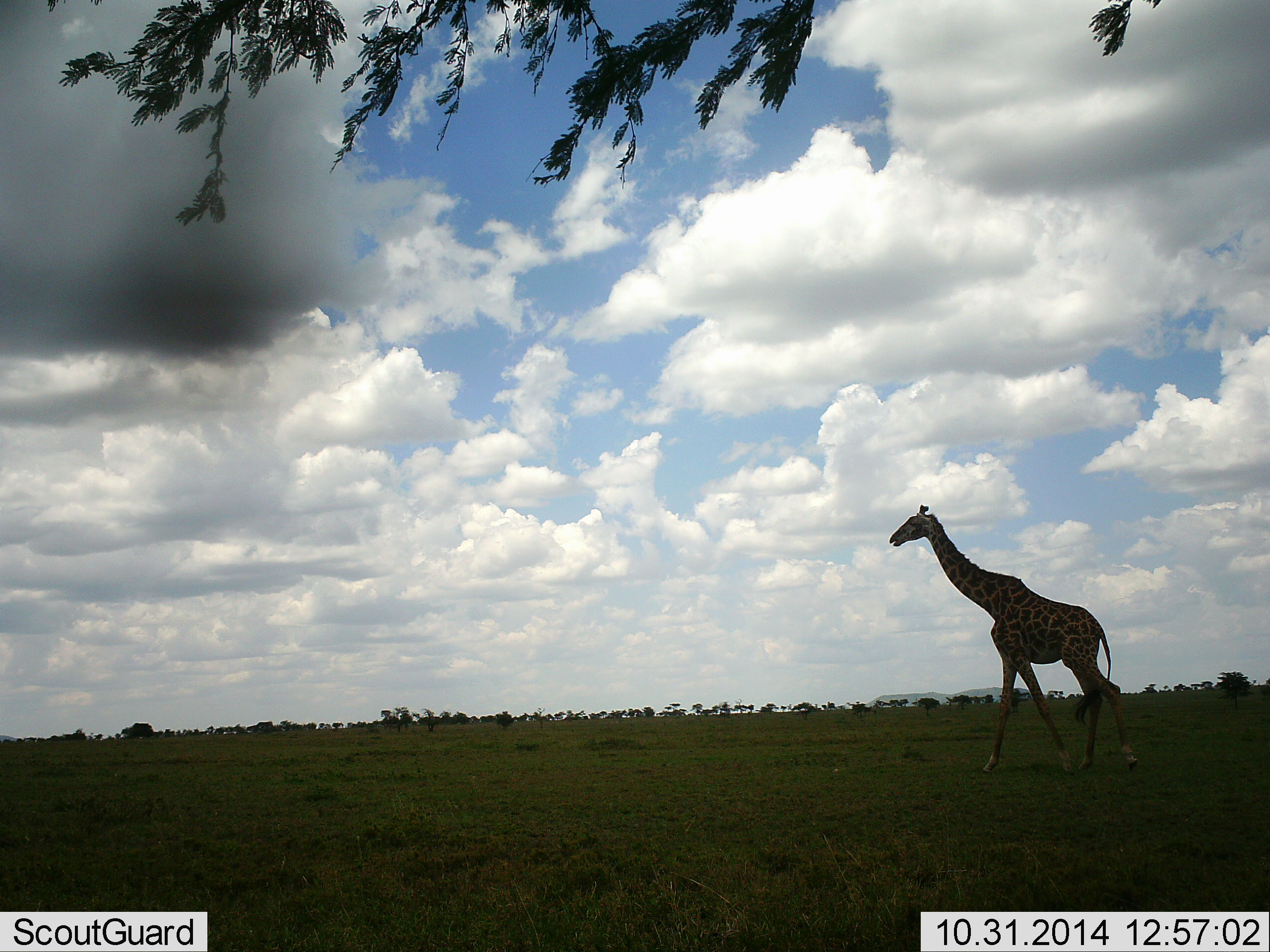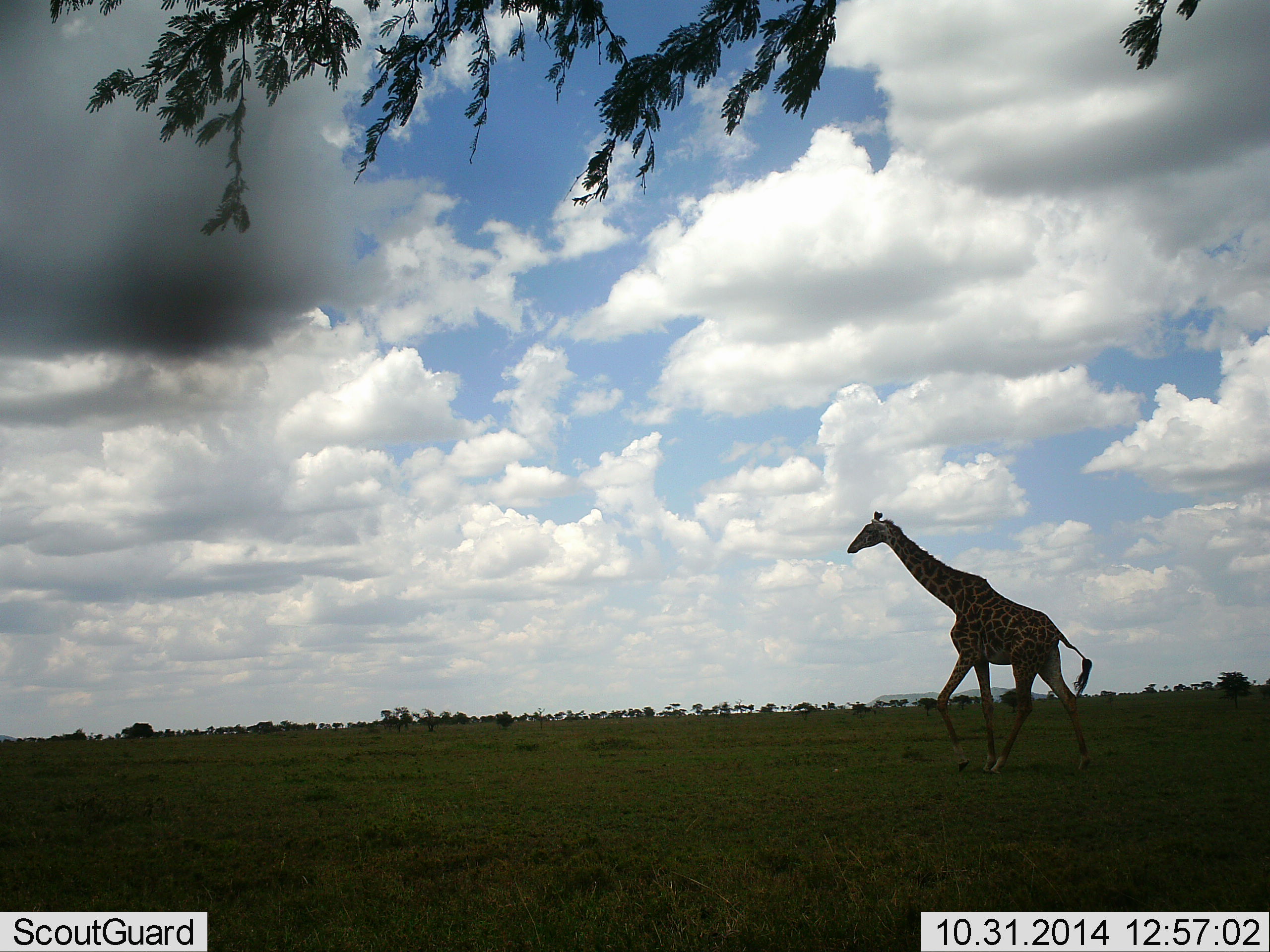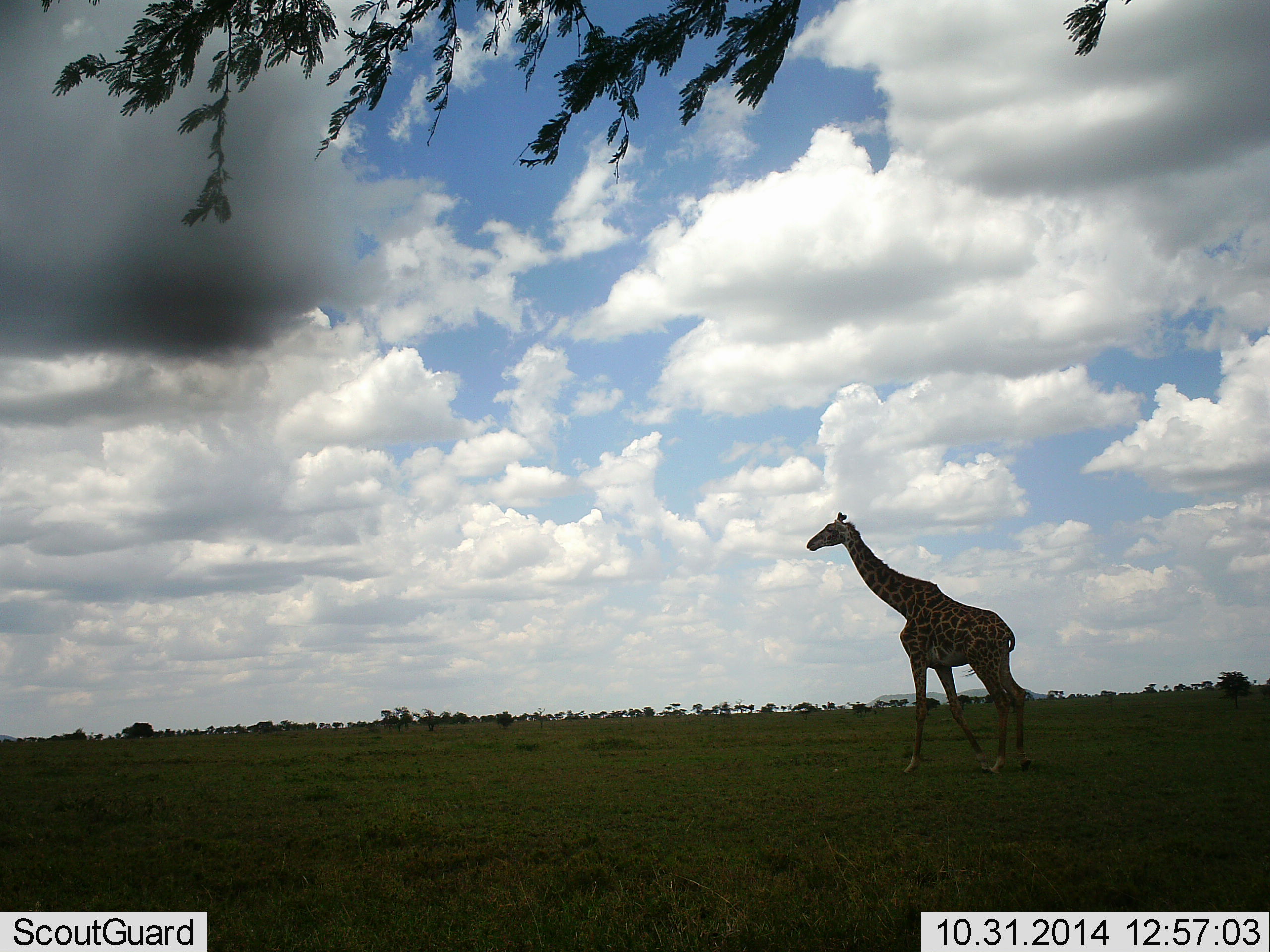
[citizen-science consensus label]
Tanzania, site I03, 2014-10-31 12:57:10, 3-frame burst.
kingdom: Animalia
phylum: Chordata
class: Mammalia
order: Artiodactyla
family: Giraffidae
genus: Giraffa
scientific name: Giraffa camelopardalis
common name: giraffe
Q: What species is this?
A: Giraffe (Giraffa camelopardalis).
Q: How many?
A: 1.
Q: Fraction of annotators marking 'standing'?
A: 10%.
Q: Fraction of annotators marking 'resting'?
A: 0%.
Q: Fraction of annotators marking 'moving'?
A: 100%.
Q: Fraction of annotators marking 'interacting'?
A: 0%.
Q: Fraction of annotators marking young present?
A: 0%.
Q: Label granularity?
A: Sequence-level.